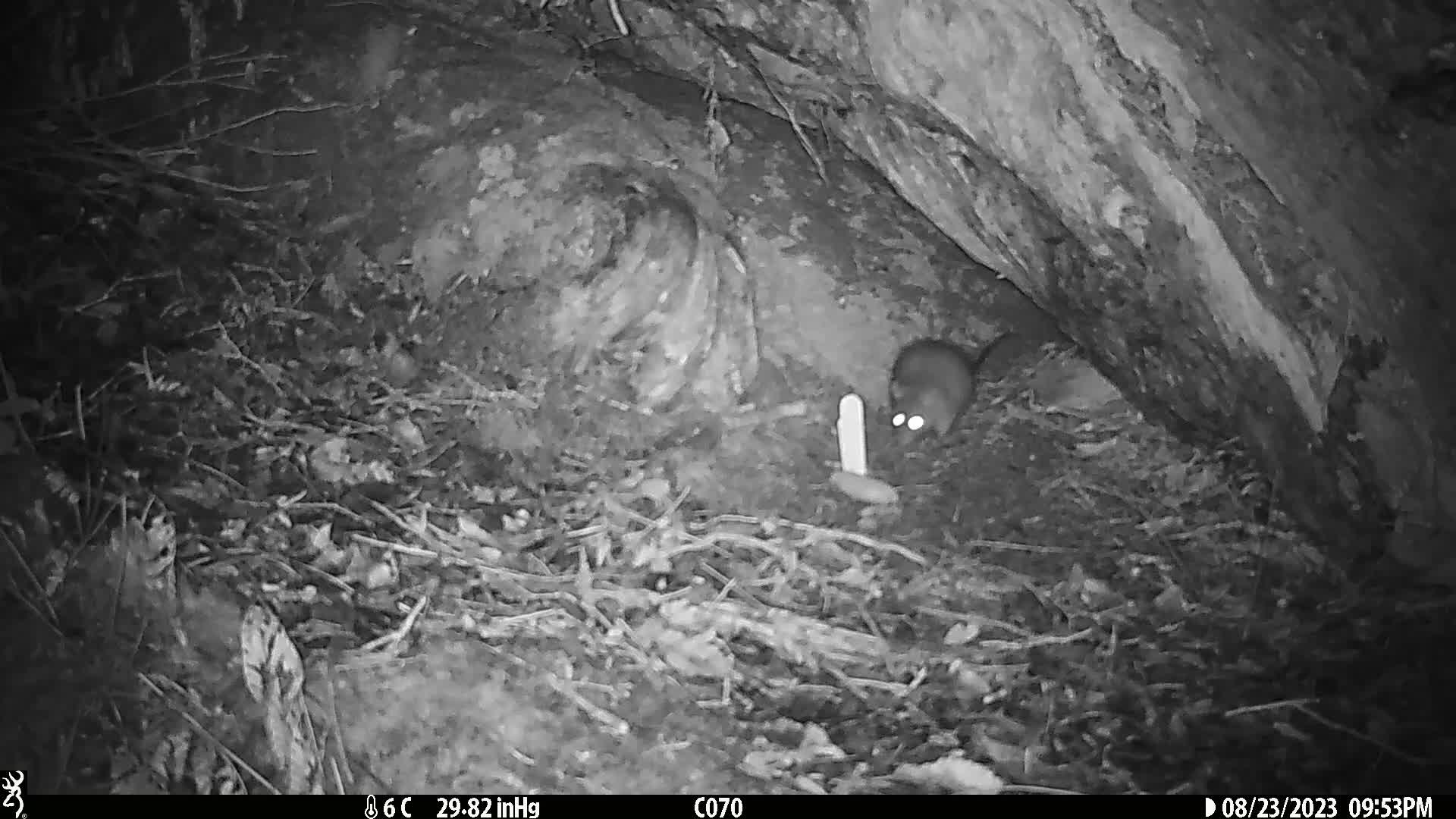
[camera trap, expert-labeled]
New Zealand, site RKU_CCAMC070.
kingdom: Animalia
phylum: Chordata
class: Mammalia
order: Rodentia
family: Muridae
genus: Rattus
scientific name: Rattus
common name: rat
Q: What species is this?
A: Rat (Rattus).